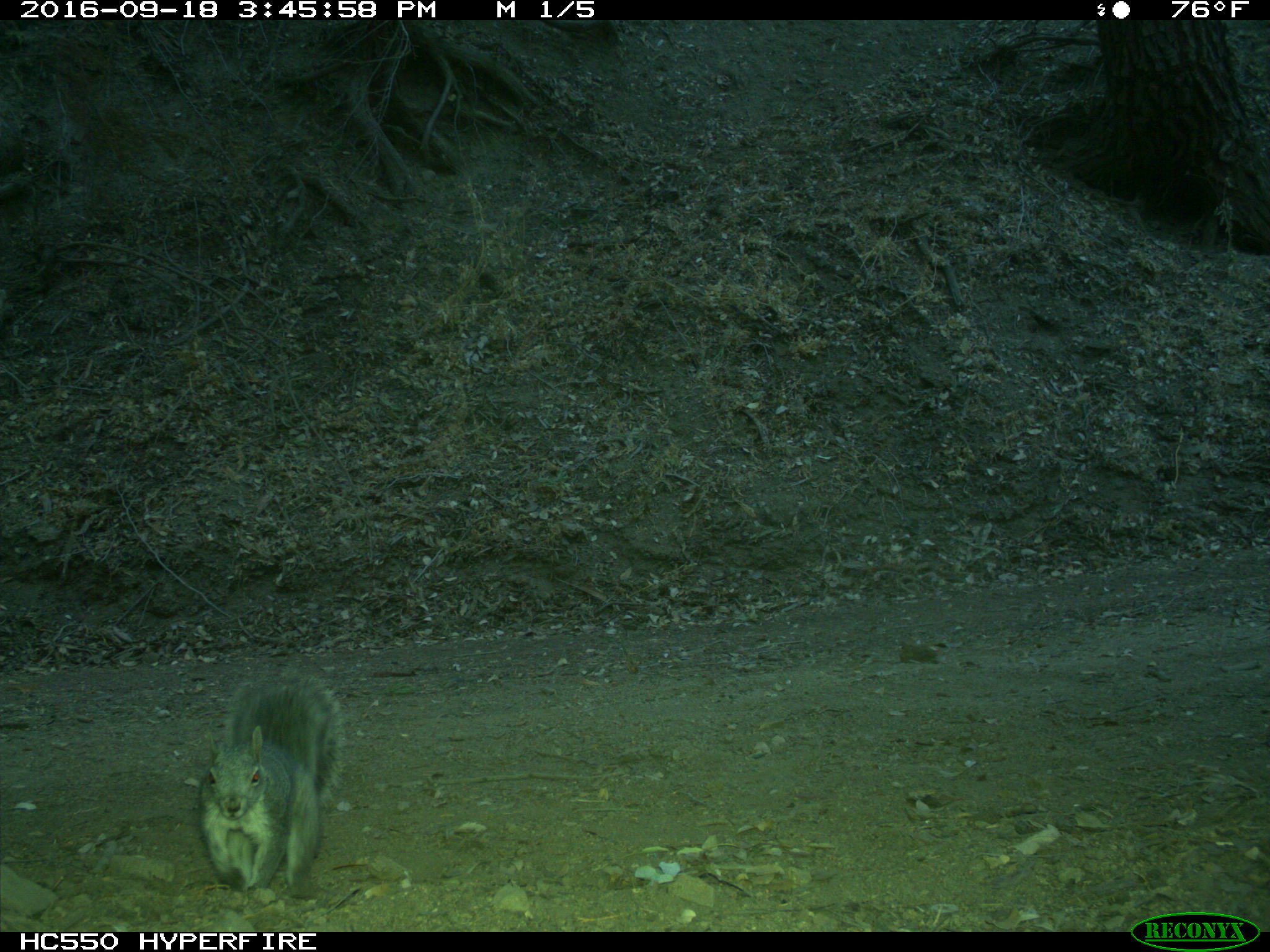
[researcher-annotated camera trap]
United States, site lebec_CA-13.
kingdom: Animalia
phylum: Chordata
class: Mammalia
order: Rodentia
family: Sciuridae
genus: Sciurus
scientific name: Sciurus carolinensis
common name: eastern gray squirrel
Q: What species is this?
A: Sciurus carolinensis (eastern gray squirrel).